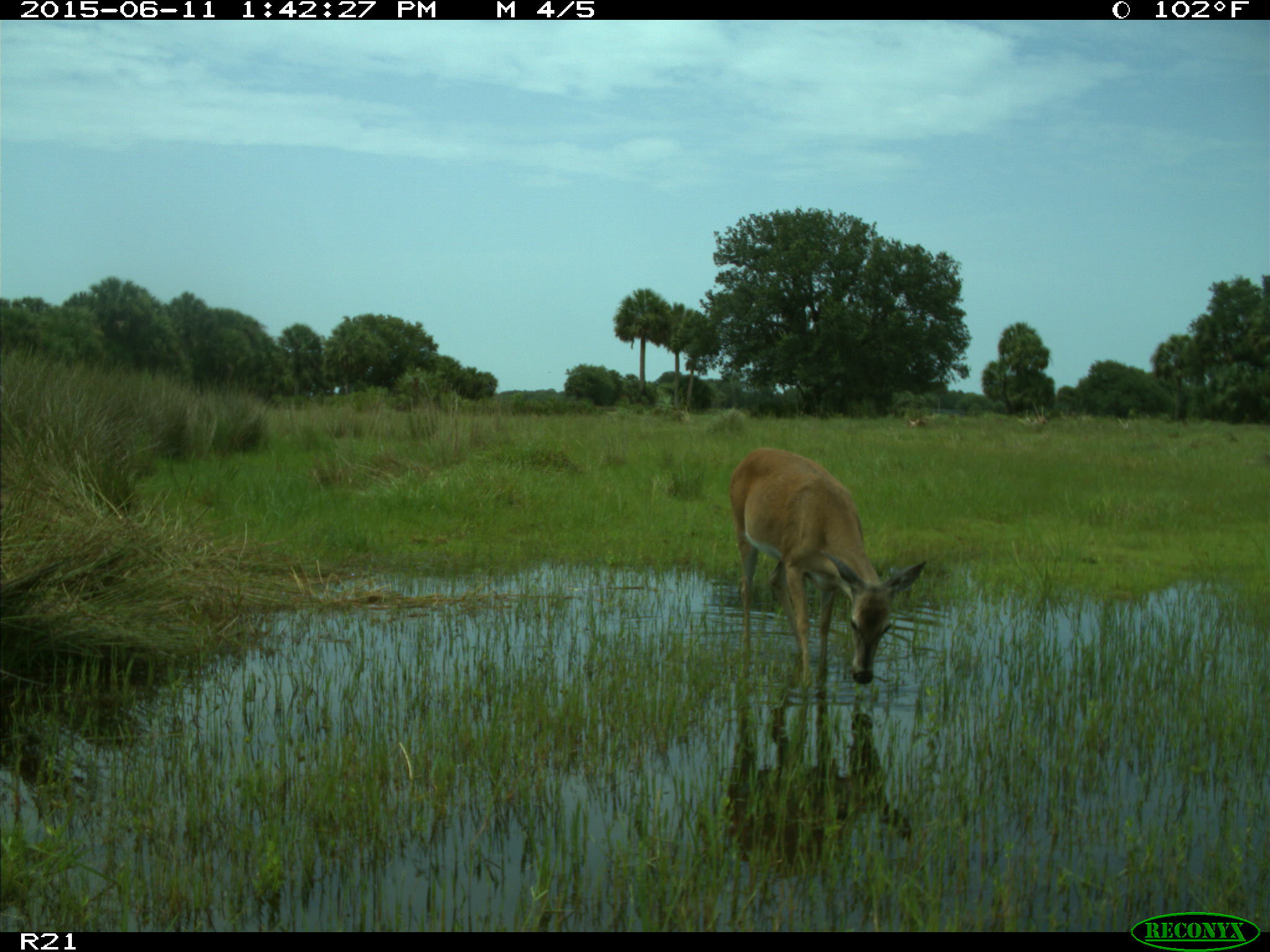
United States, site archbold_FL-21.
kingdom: Animalia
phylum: Chordata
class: Mammalia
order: Artiodactyla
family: Cervidae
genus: Odocoileus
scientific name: Odocoileus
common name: deer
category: unidentified deer